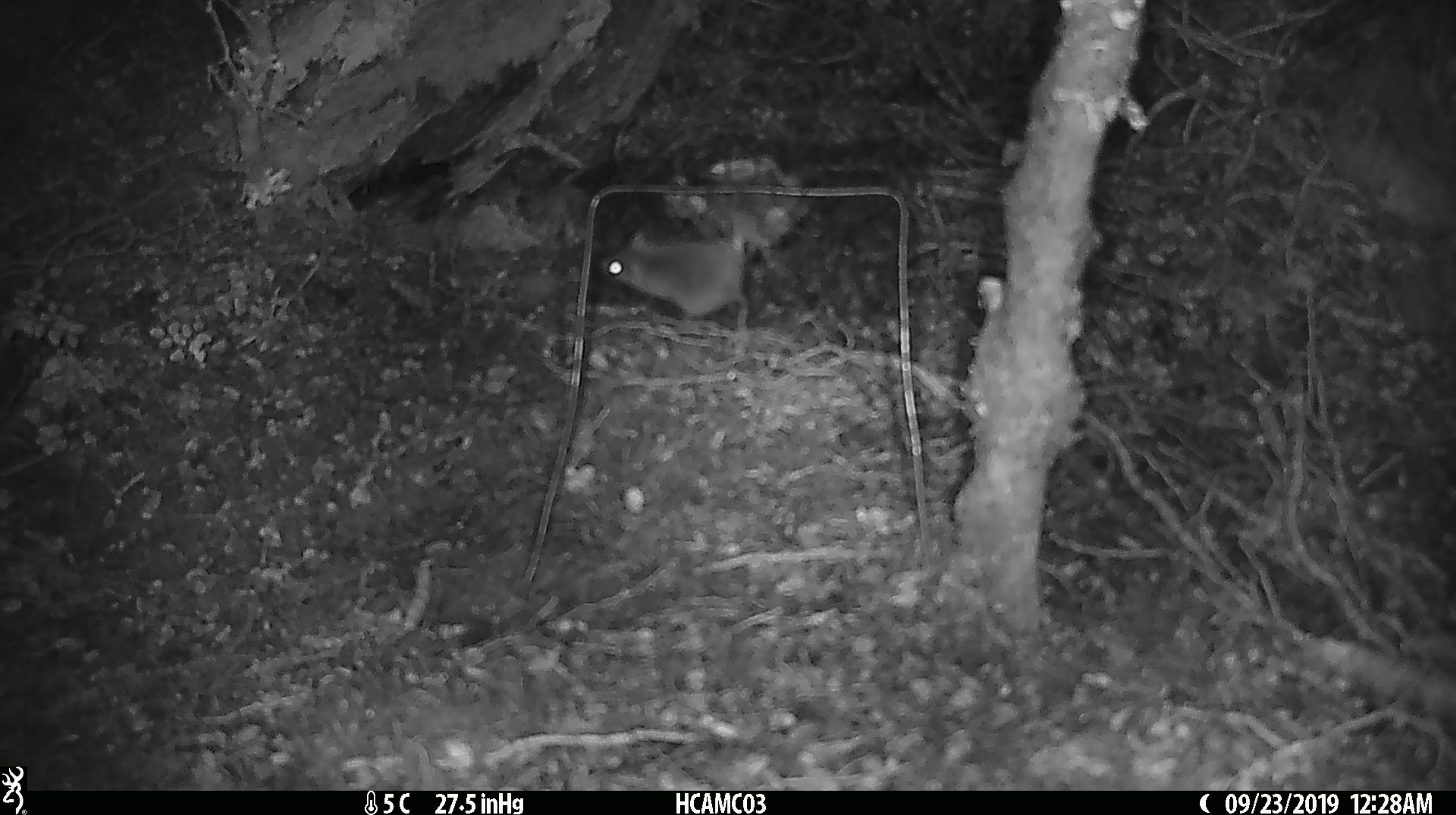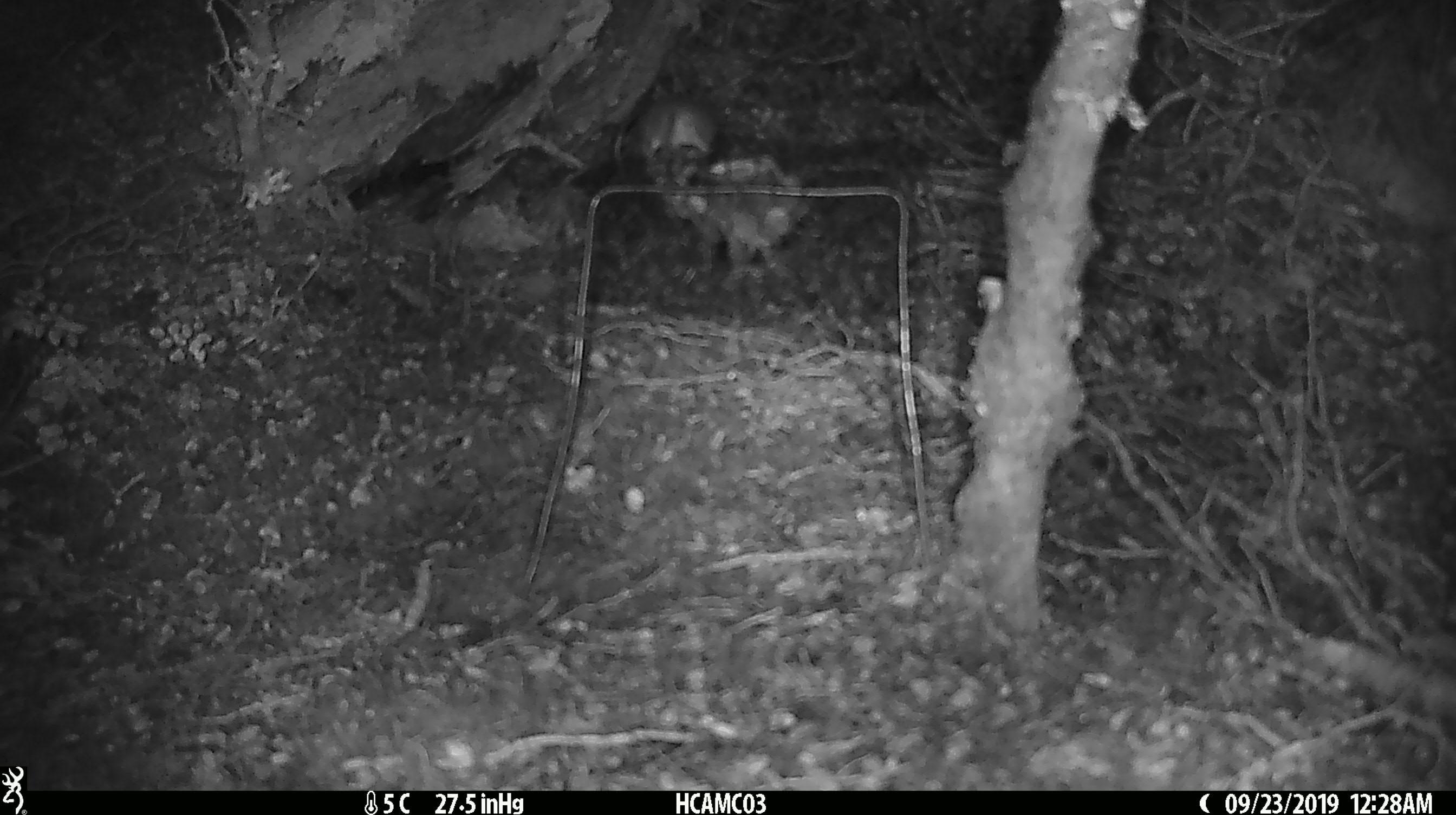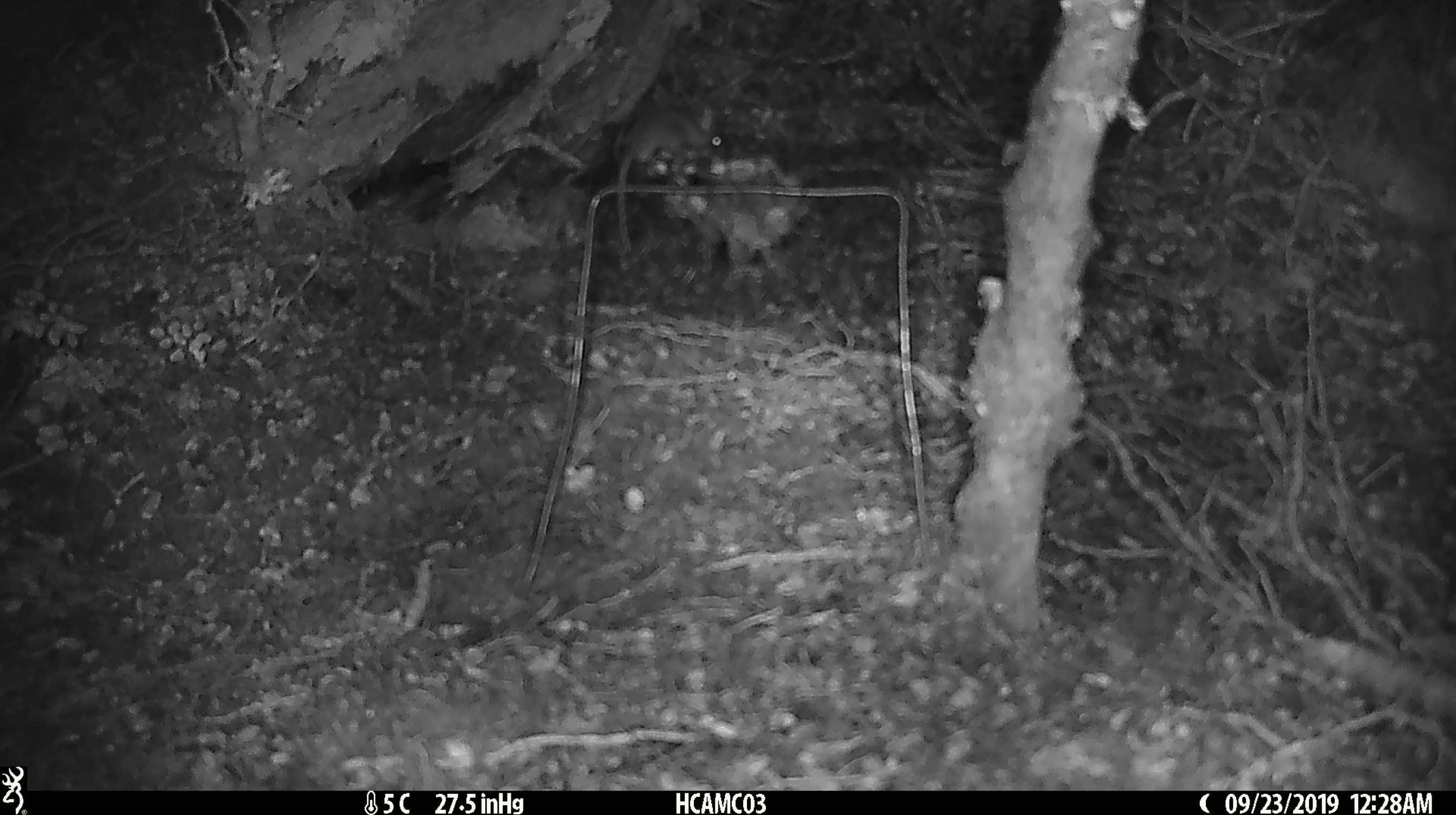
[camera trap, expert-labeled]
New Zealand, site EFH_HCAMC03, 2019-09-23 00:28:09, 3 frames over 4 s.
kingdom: Animalia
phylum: Chordata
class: Mammalia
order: Rodentia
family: Muridae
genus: Mus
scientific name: Mus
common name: mouse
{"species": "mouse (Mus)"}